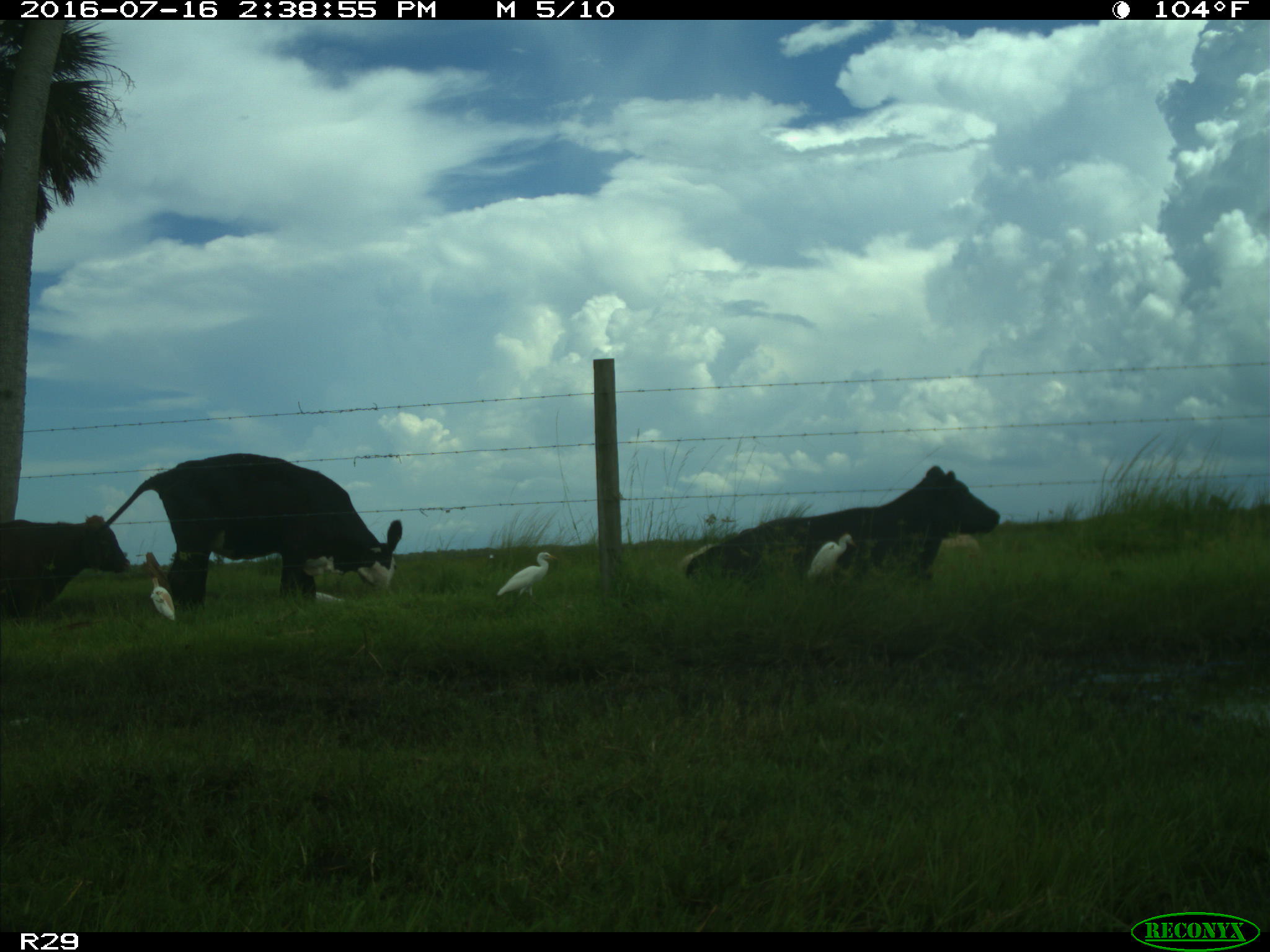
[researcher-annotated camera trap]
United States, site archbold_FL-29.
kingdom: Animalia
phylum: Chordata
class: Mammalia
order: Artiodactyla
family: Bovidae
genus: Bos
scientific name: Bos taurus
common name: domestic cow